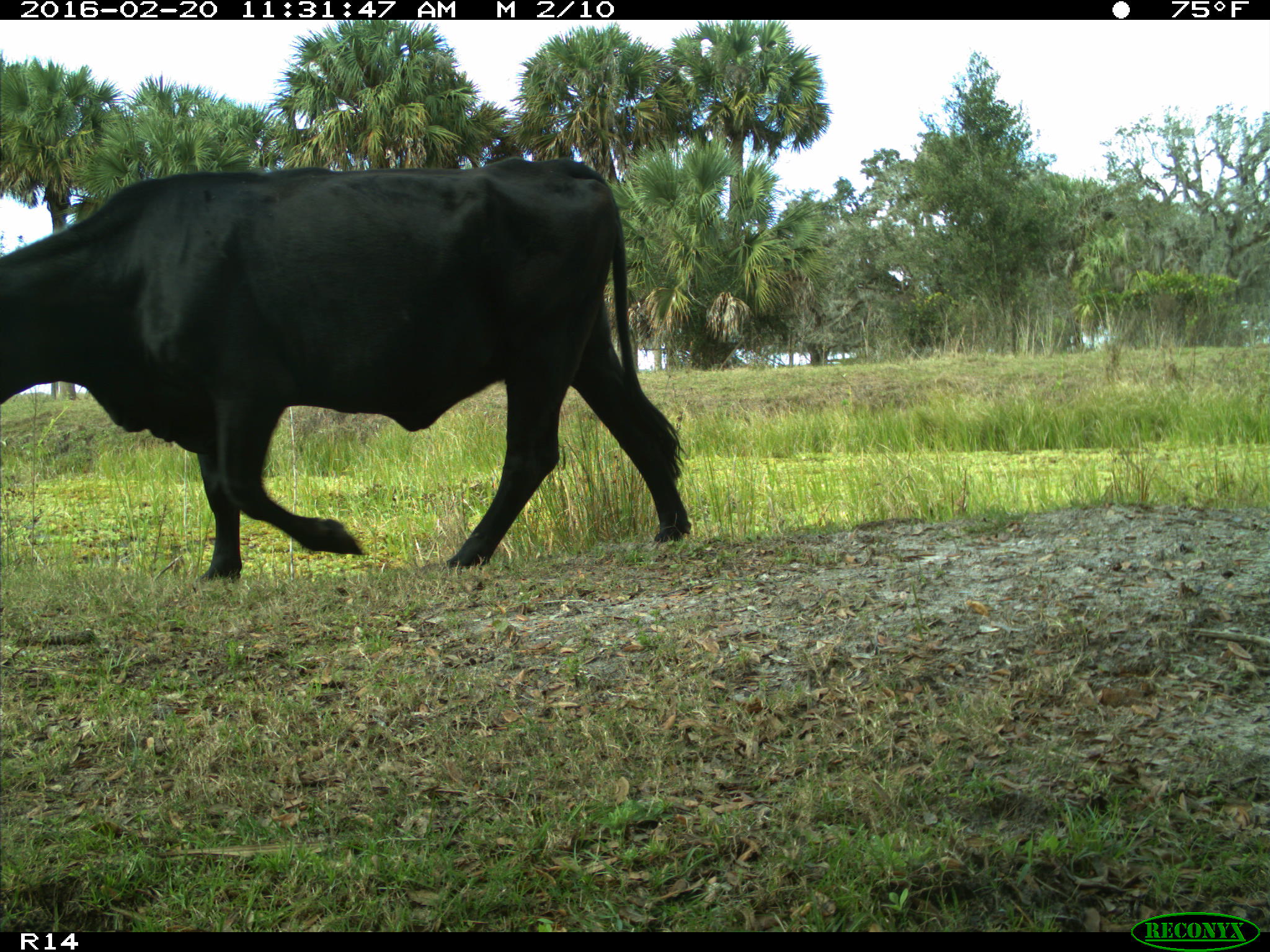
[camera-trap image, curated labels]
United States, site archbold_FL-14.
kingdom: Animalia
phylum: Chordata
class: Mammalia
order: Artiodactyla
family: Bovidae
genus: Bos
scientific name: Bos taurus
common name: domestic cow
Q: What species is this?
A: Bos taurus (domestic cow).